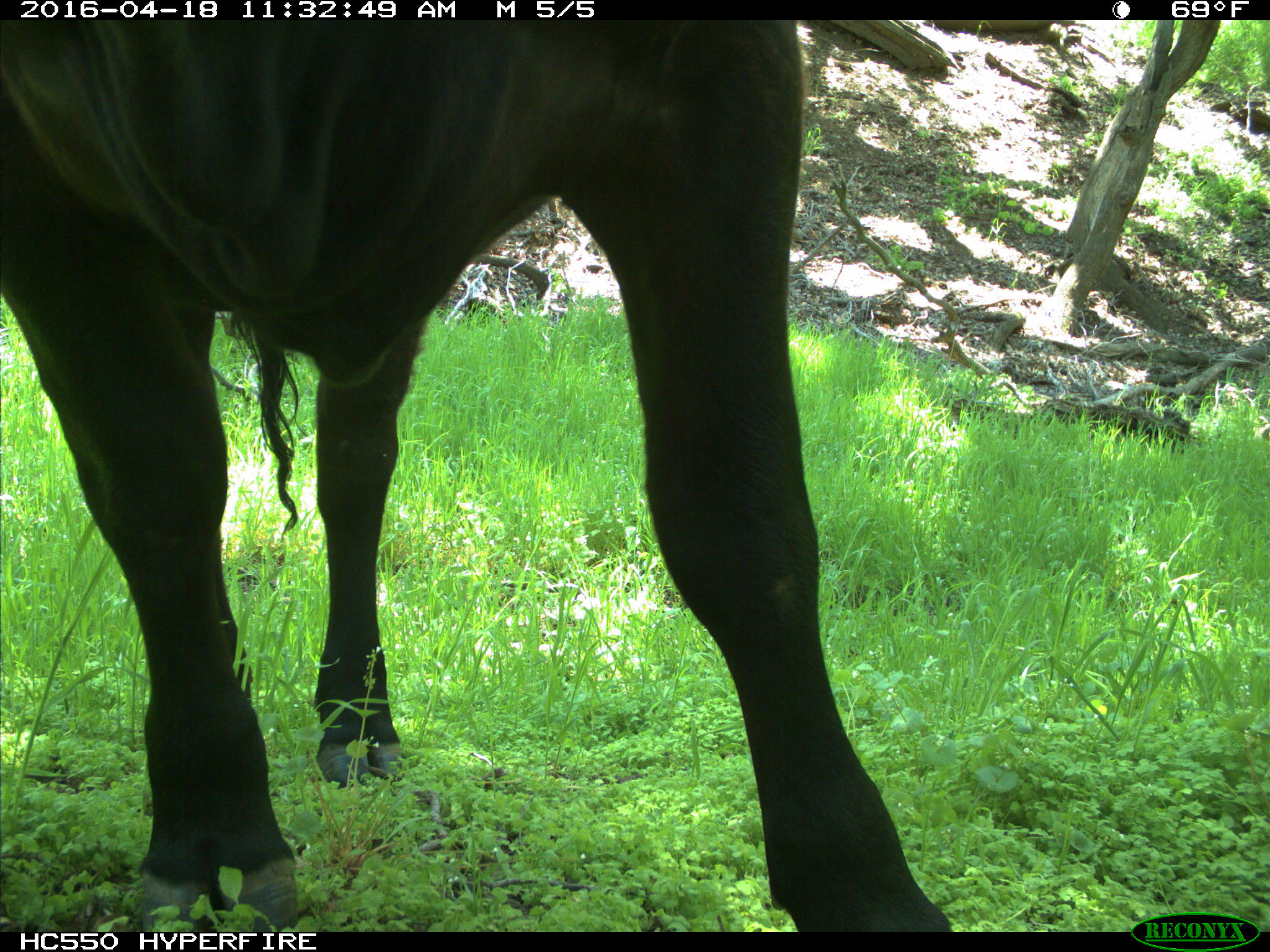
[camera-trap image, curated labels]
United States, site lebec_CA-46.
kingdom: Animalia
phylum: Chordata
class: Mammalia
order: Artiodactyla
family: Bovidae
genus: Bos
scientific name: Bos taurus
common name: domestic cow